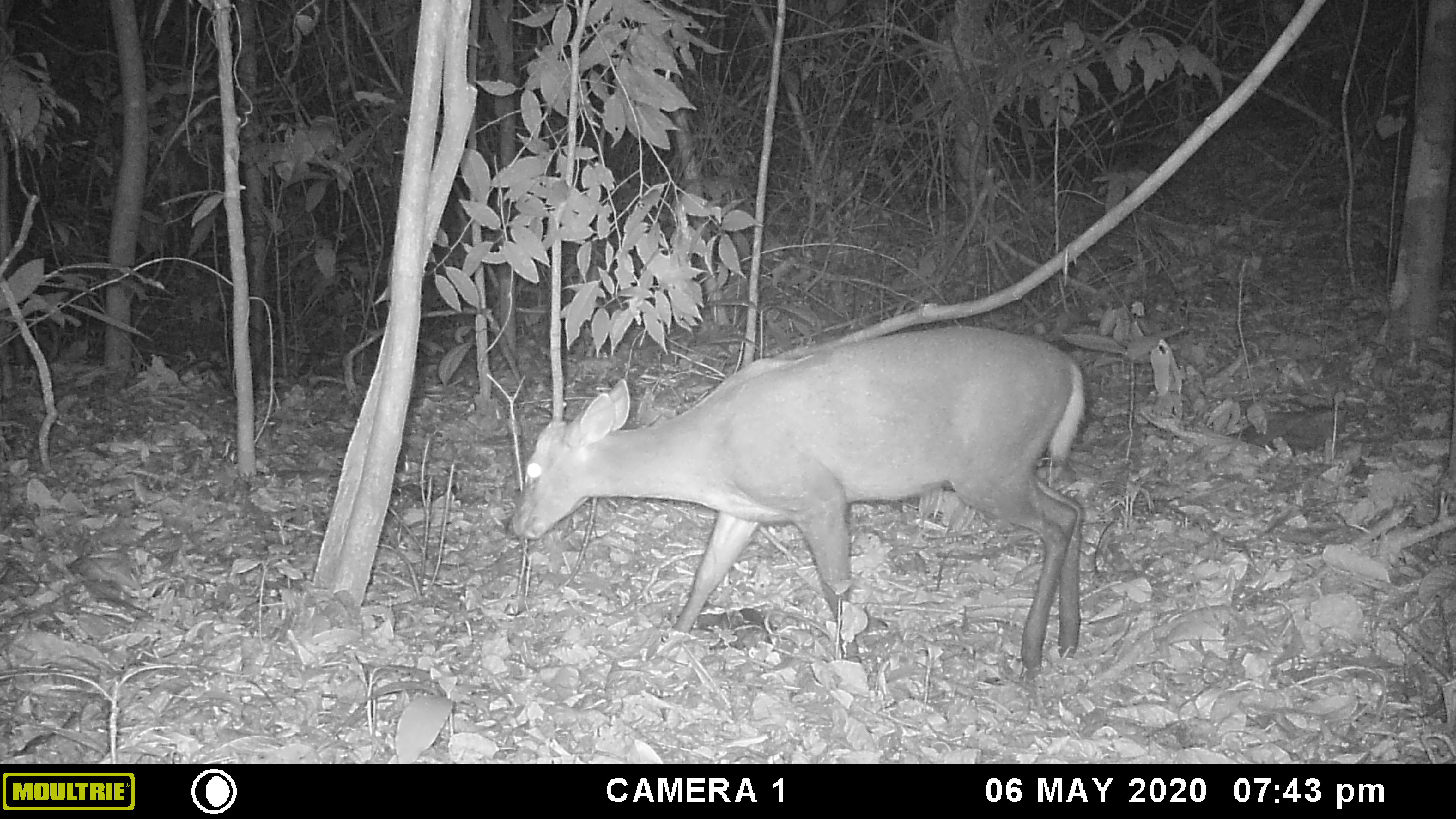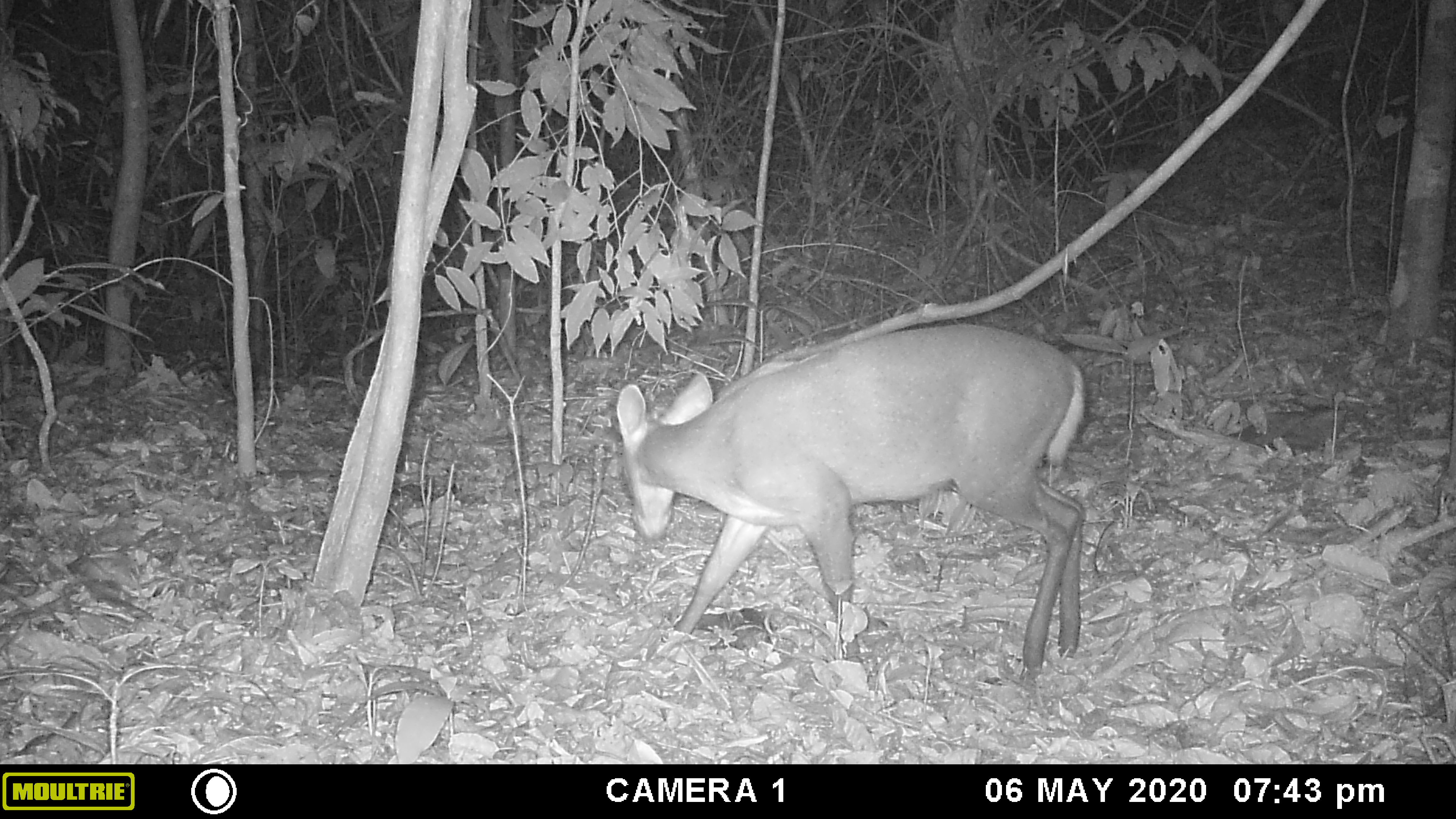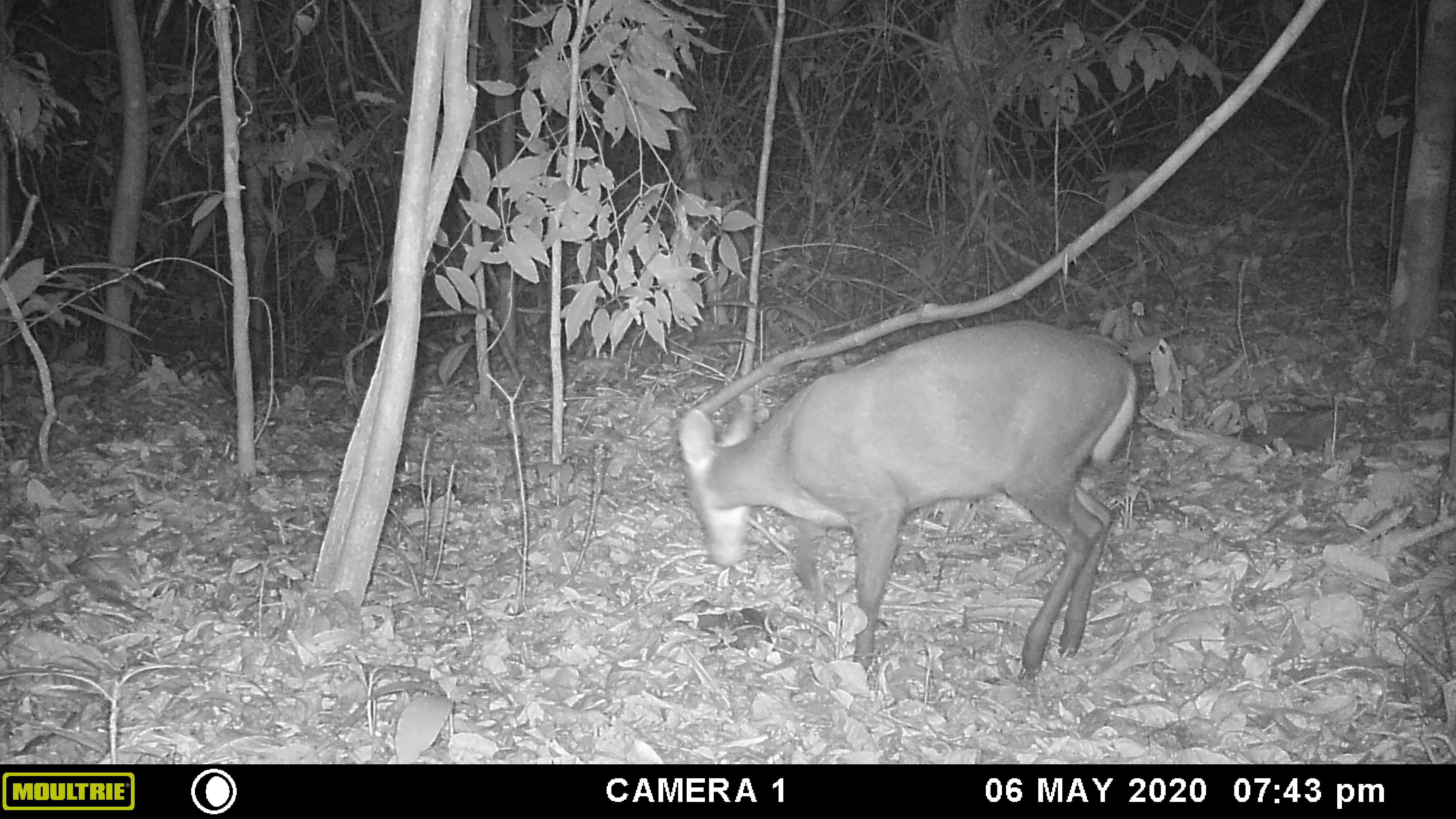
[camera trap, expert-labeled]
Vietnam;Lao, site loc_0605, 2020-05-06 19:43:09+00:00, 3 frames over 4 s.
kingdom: Animalia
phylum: Chordata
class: Mammalia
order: Artiodactyla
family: Cervidae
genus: Muntiacus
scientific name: Muntiacus rooseveltorum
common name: roosevelt's muntjac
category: roosevelts muntjac group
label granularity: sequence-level